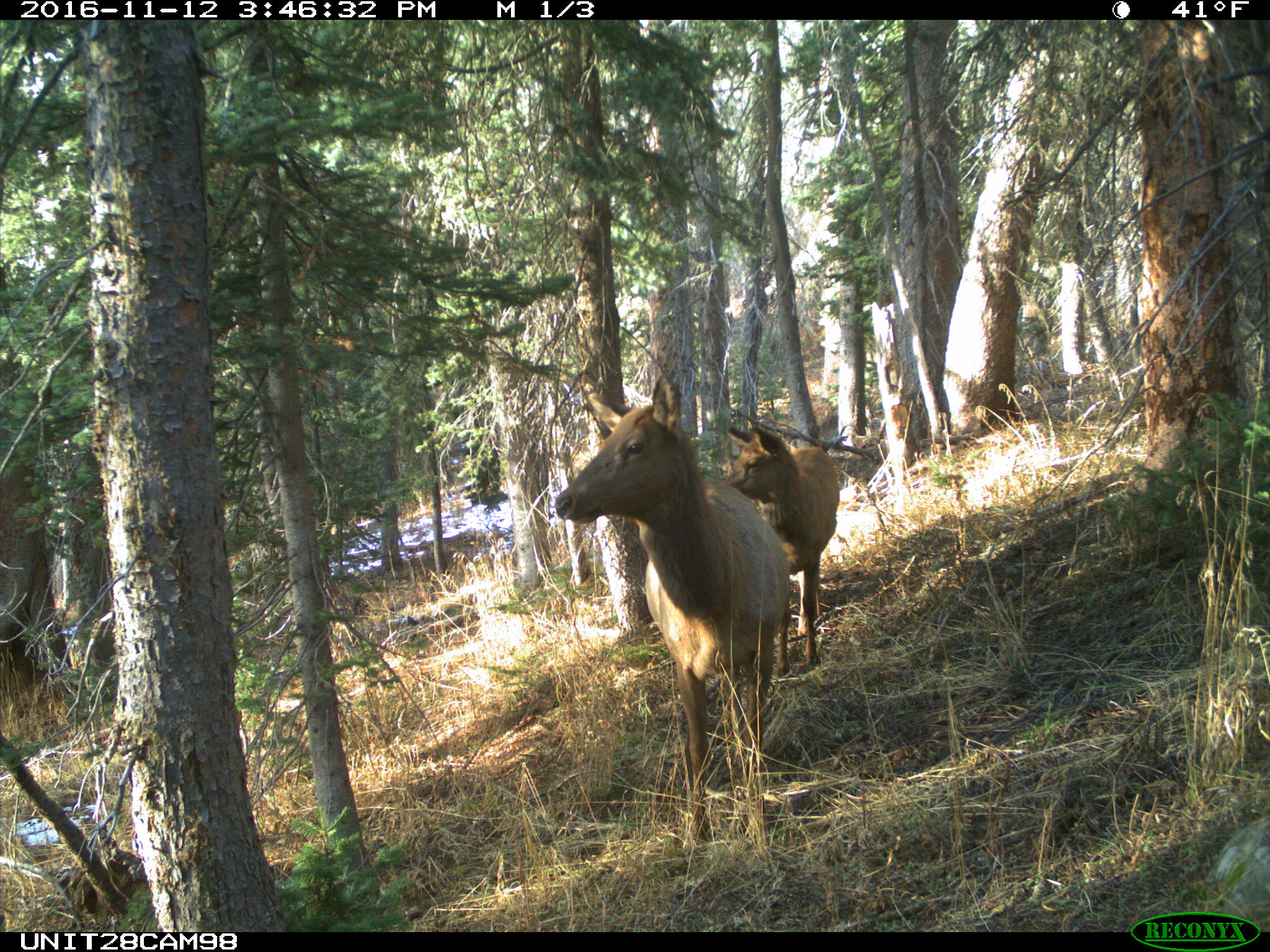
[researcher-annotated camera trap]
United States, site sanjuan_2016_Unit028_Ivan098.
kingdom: Animalia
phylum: Chordata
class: Mammalia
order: Artiodactyla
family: Cervidae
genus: Cervus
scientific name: Cervus elaphus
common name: red deer